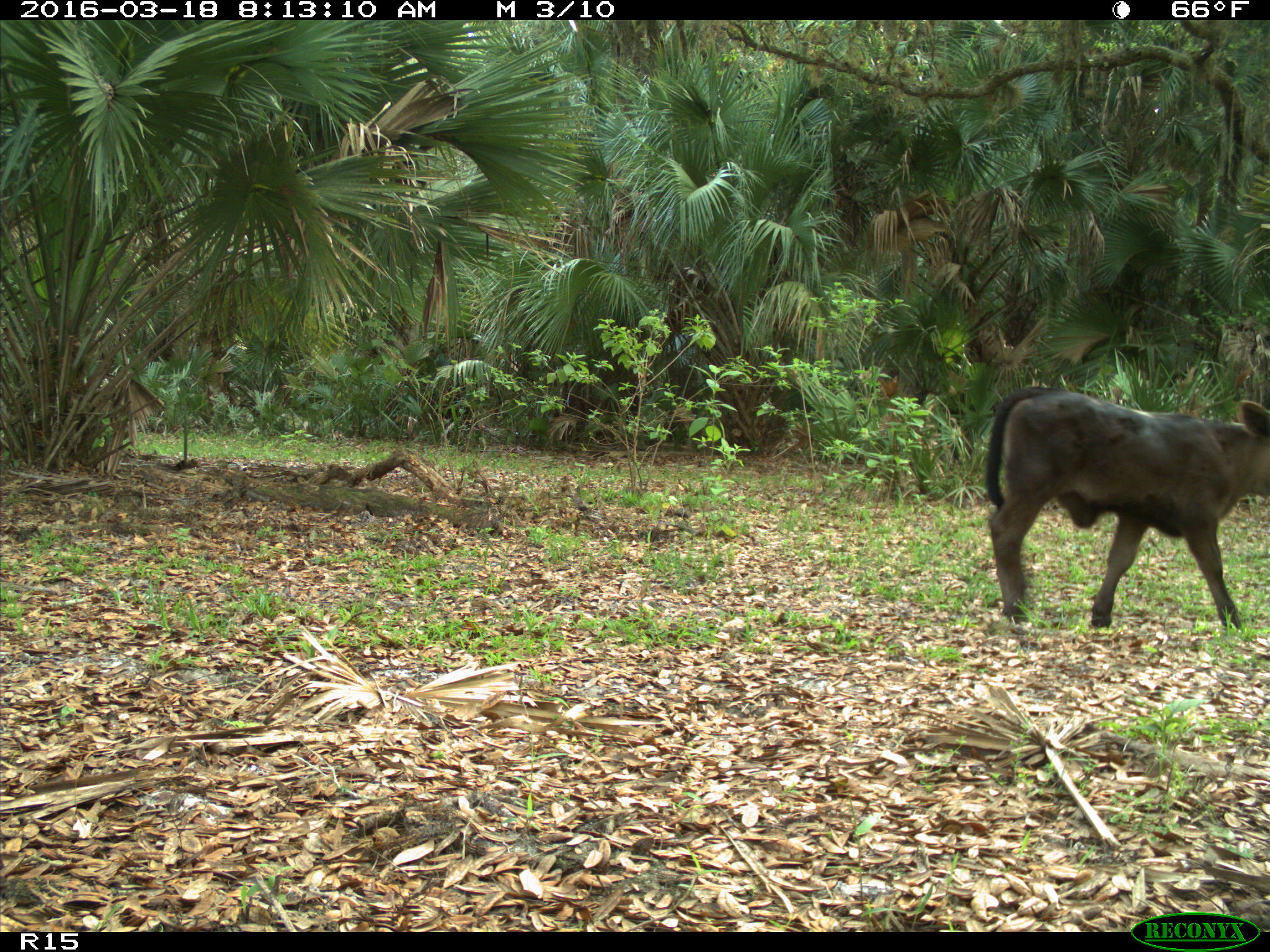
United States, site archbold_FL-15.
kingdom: Animalia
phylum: Chordata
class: Mammalia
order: Artiodactyla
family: Bovidae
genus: Bos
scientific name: Bos taurus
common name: domestic cow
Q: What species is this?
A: Bos taurus (domestic cow).